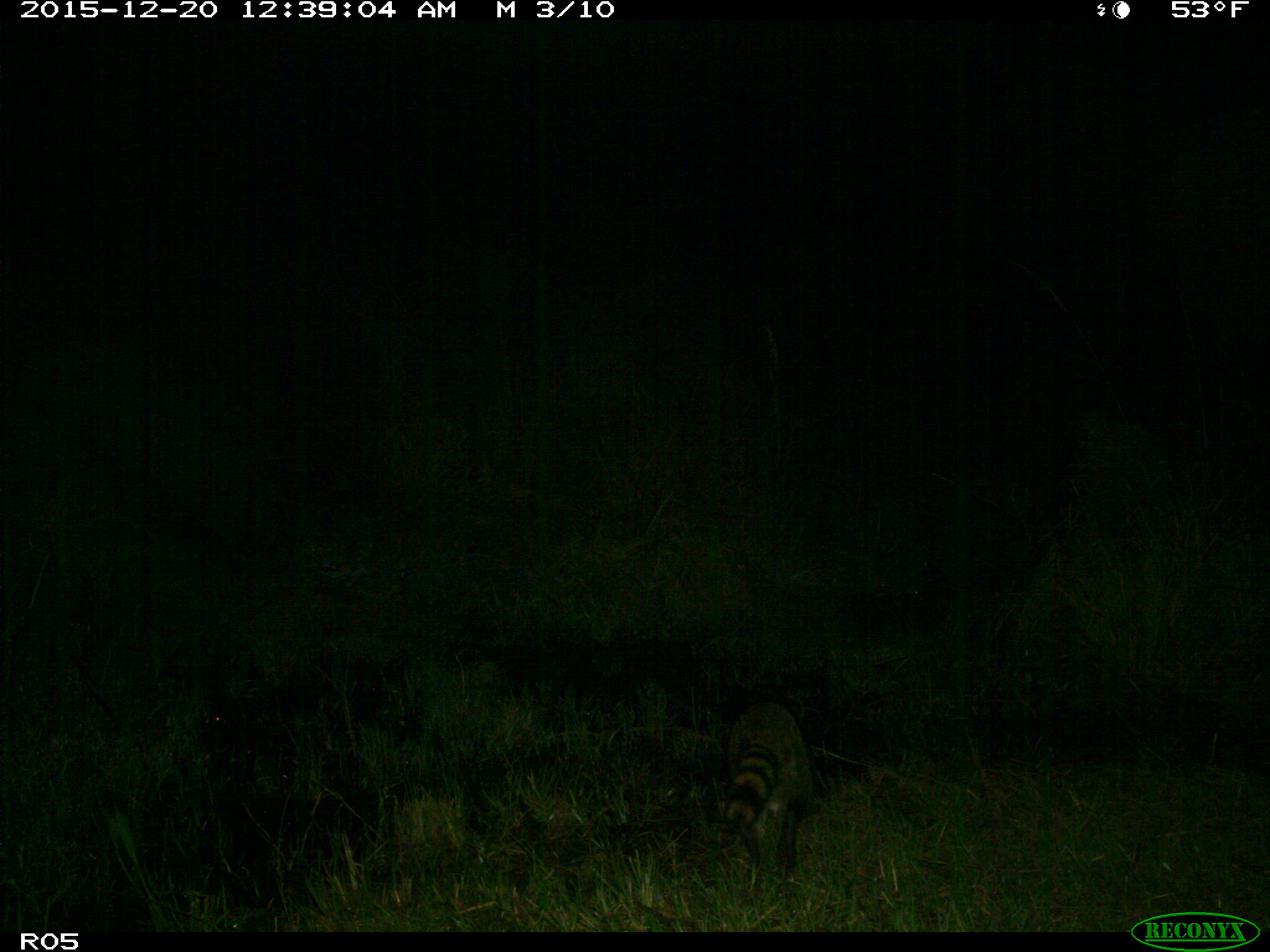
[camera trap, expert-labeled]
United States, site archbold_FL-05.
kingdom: Animalia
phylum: Chordata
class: Mammalia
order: Carnivora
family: Procyonidae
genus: Procyon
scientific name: Procyon lotor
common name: common raccoon